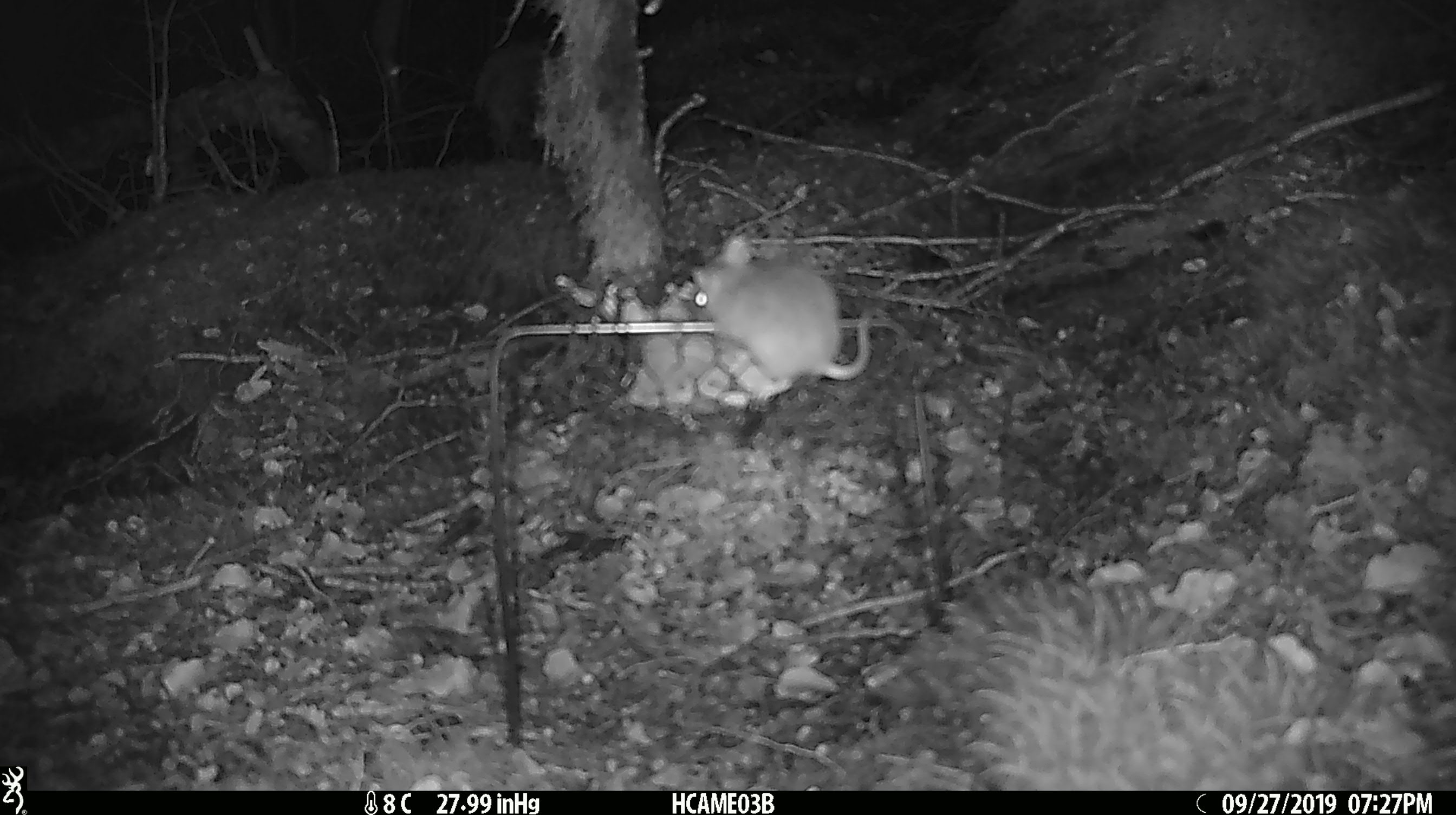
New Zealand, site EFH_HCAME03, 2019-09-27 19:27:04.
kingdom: Animalia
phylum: Chordata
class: Mammalia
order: Rodentia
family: Muridae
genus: Mus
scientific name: Mus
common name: mouse